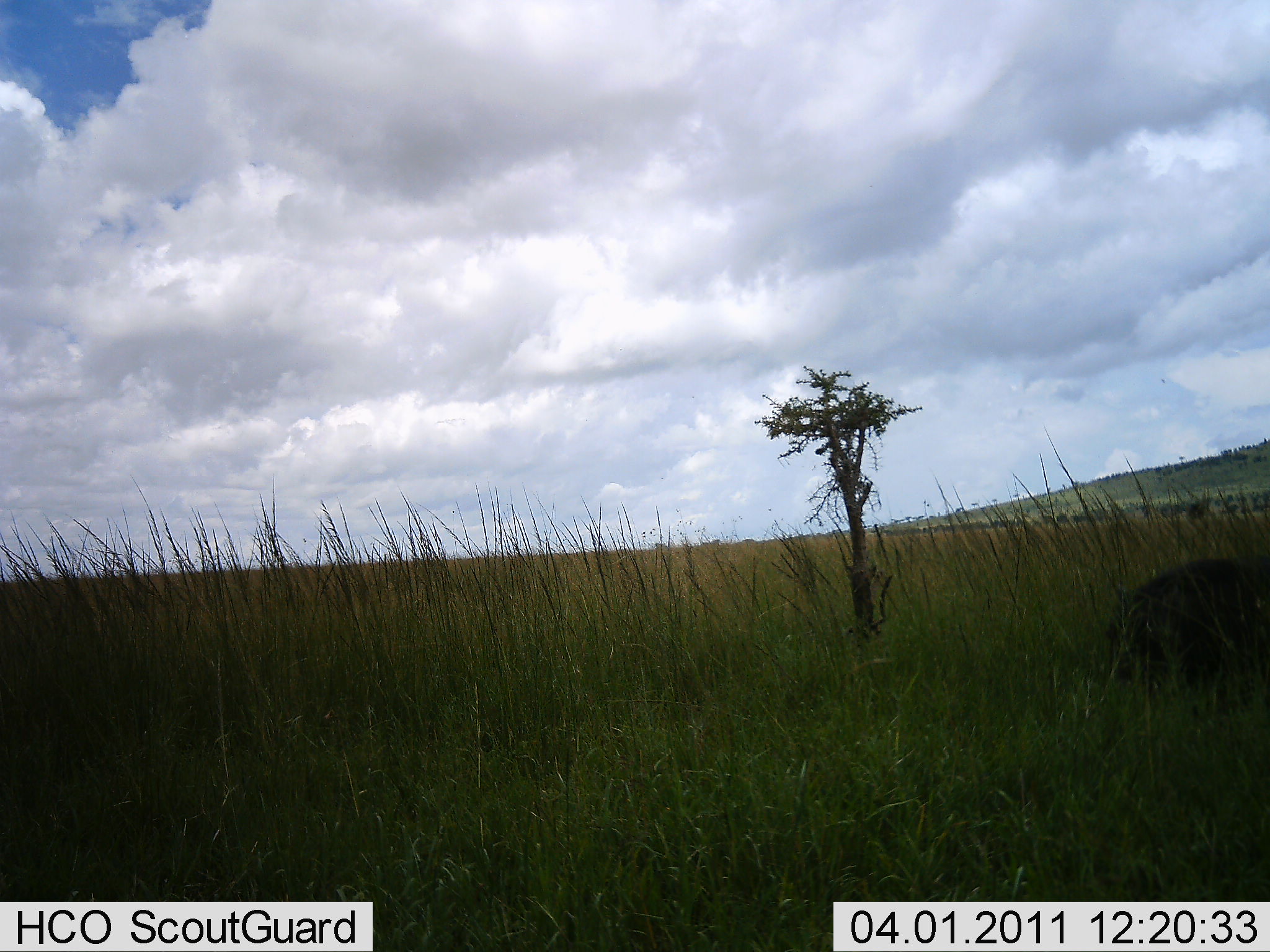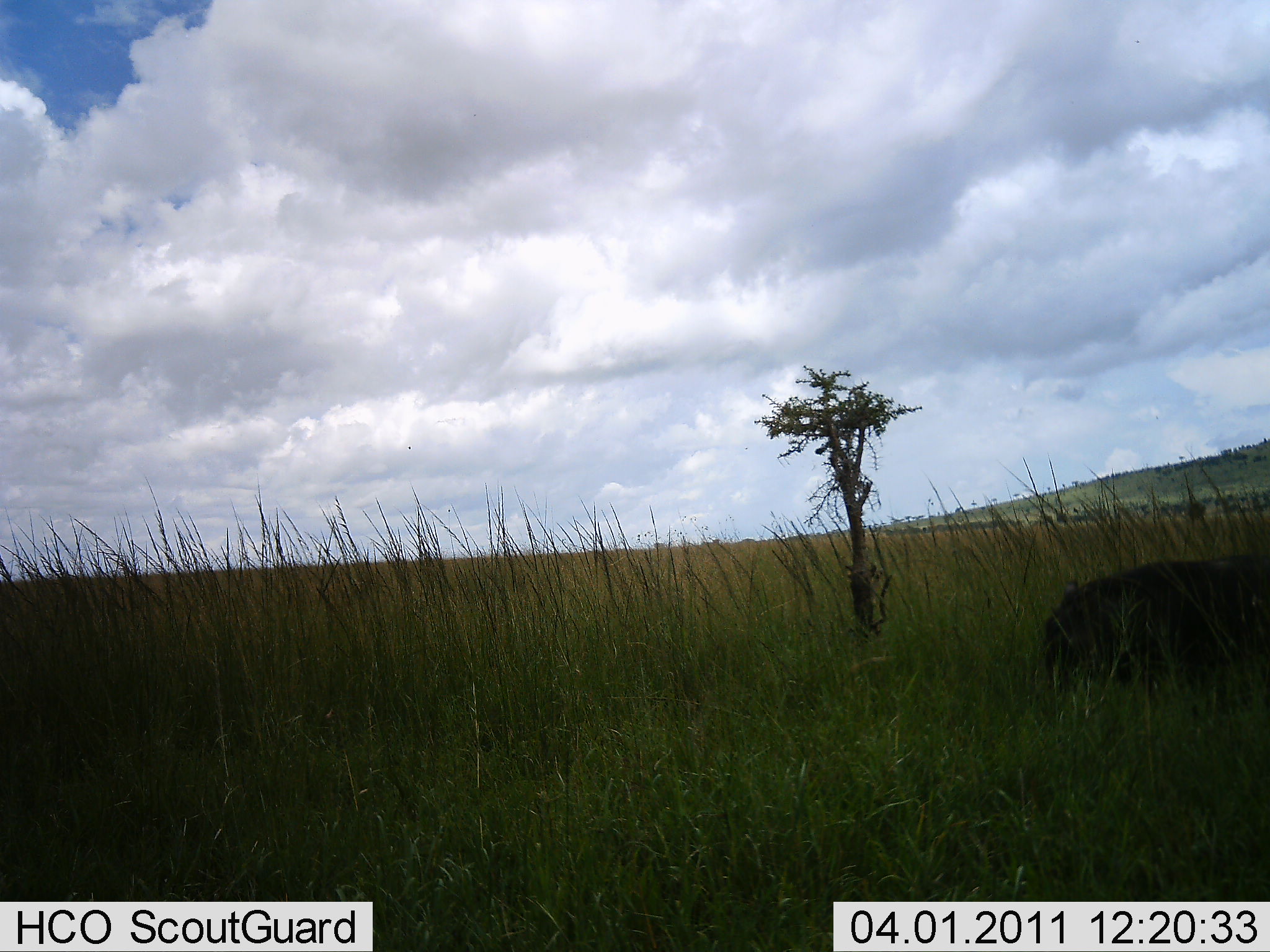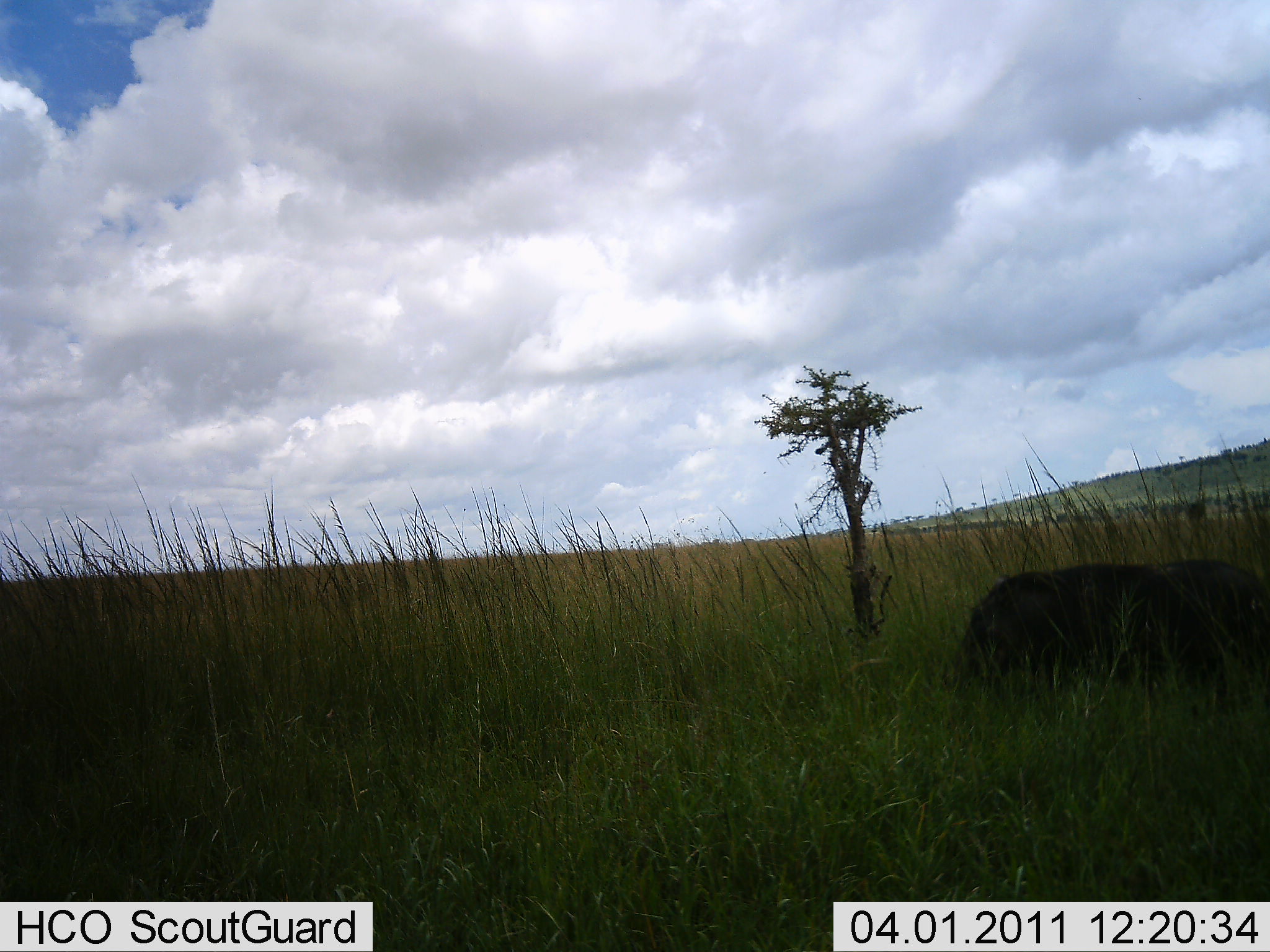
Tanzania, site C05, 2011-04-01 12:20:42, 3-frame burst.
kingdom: Animalia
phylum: Chordata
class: Mammalia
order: Artiodactyla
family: Suidae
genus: Phacochoerus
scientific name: Phacochoerus africanus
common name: warthog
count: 1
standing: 11%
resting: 0%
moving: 89%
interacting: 0%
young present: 0%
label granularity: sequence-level